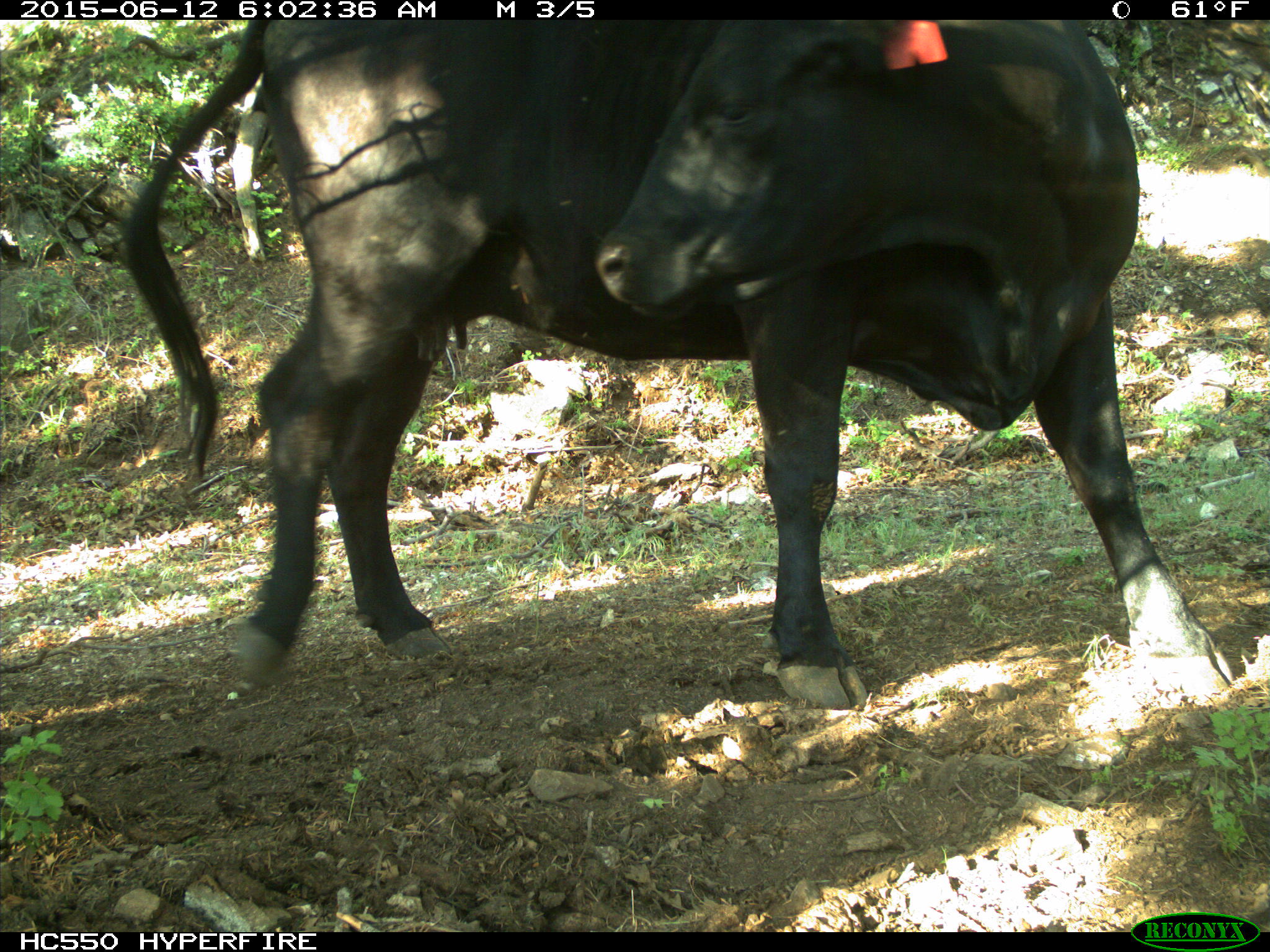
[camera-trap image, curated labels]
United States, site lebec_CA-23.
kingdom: Animalia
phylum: Chordata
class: Mammalia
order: Artiodactyla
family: Bovidae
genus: Bos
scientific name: Bos taurus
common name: domestic cow